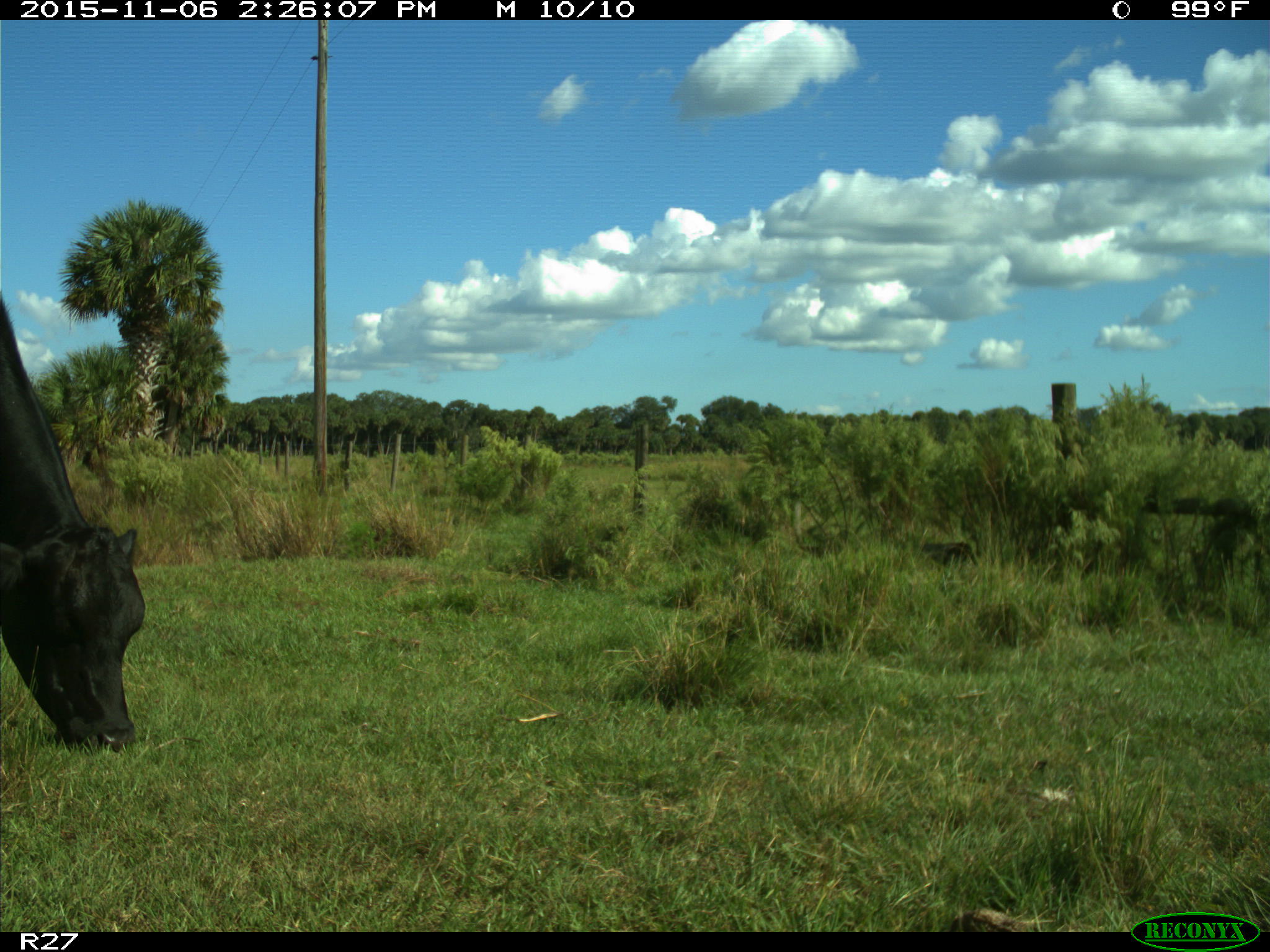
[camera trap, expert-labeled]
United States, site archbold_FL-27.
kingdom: Animalia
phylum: Chordata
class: Mammalia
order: Artiodactyla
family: Bovidae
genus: Bos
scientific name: Bos taurus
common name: domestic cow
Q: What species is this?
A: Bos taurus (domestic cow).